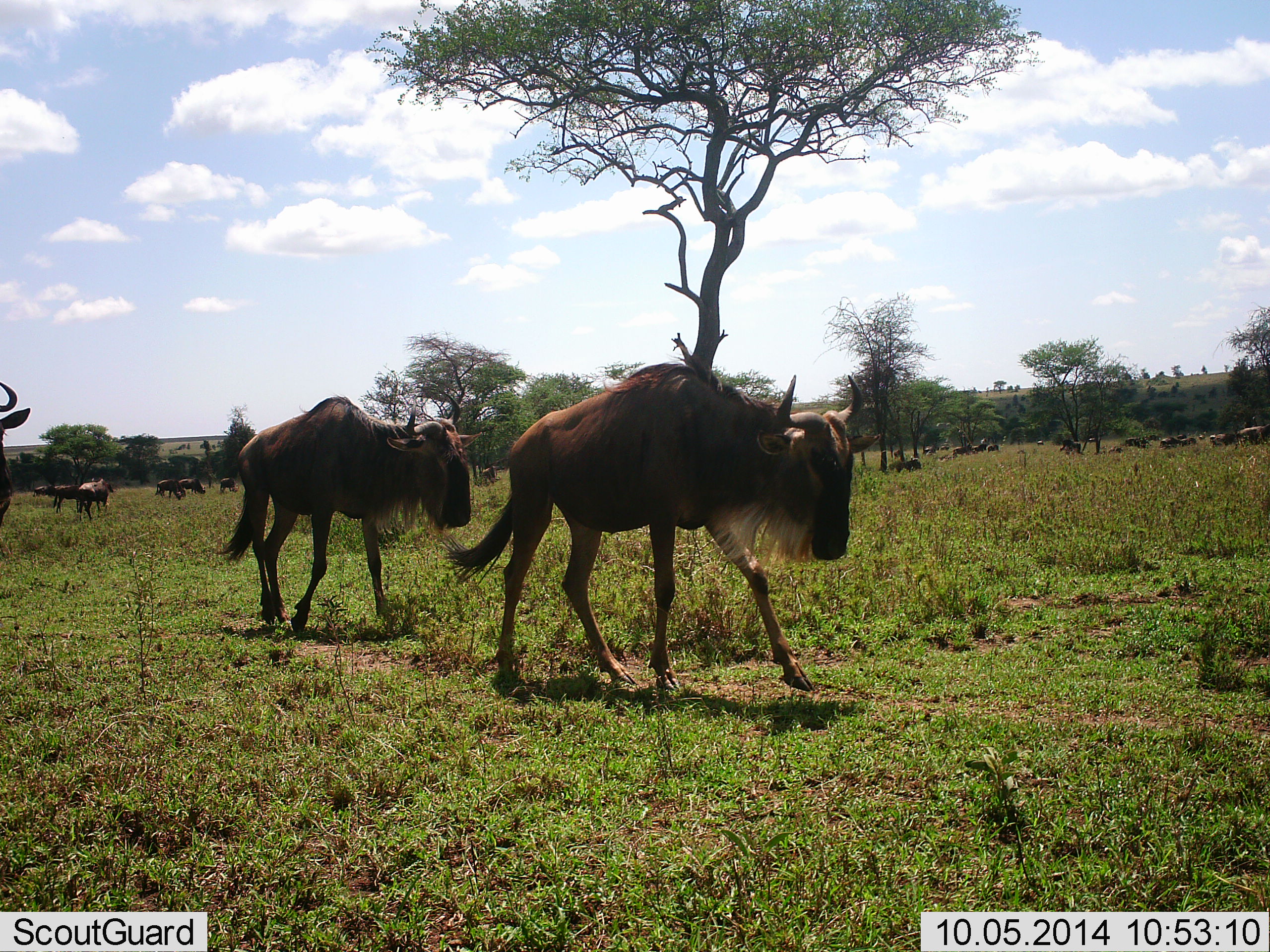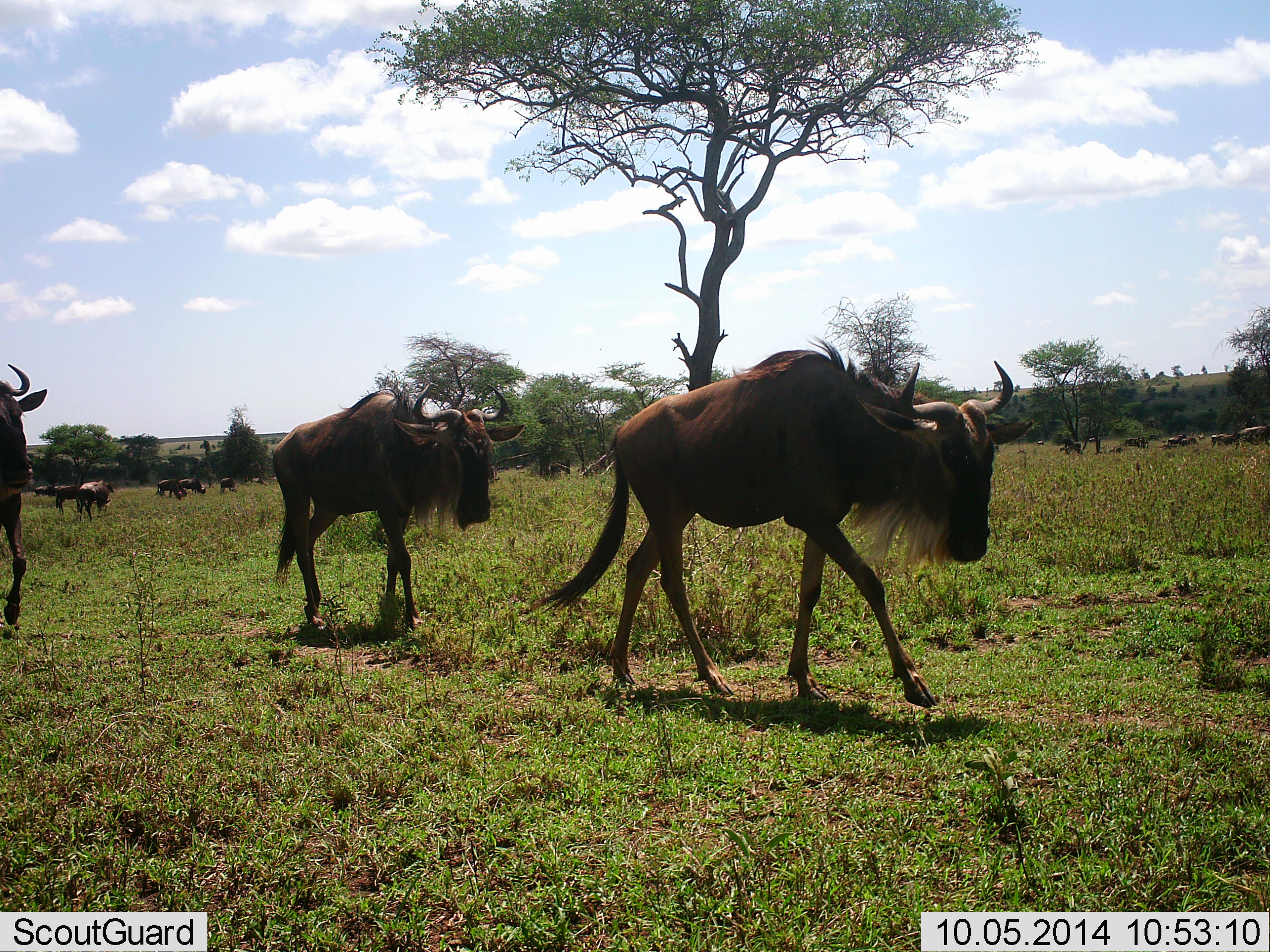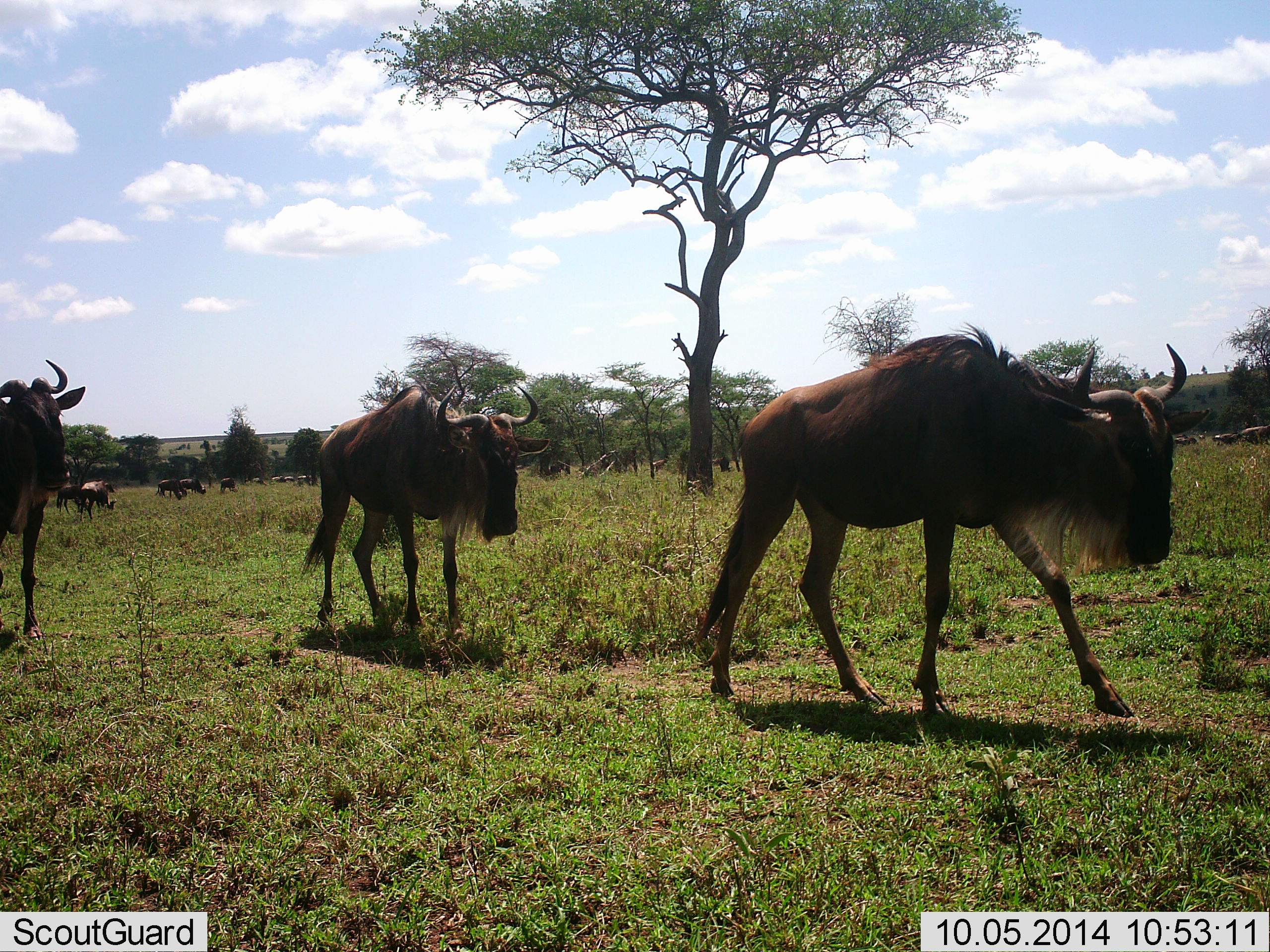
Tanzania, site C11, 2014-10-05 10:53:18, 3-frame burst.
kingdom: Animalia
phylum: Chordata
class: Mammalia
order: Artiodactyla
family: Bovidae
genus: Connochaetes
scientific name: Connochaetes taurinus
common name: blue wildebeest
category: wildebeest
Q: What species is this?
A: Wildebeest (blue wildebeest) (Connochaetes taurinus).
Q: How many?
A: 11-50.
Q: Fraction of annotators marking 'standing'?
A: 60%.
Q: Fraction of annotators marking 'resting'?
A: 0%.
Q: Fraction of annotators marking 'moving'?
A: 100%.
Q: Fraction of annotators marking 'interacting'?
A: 0%.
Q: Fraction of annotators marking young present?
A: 0%.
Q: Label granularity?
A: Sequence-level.